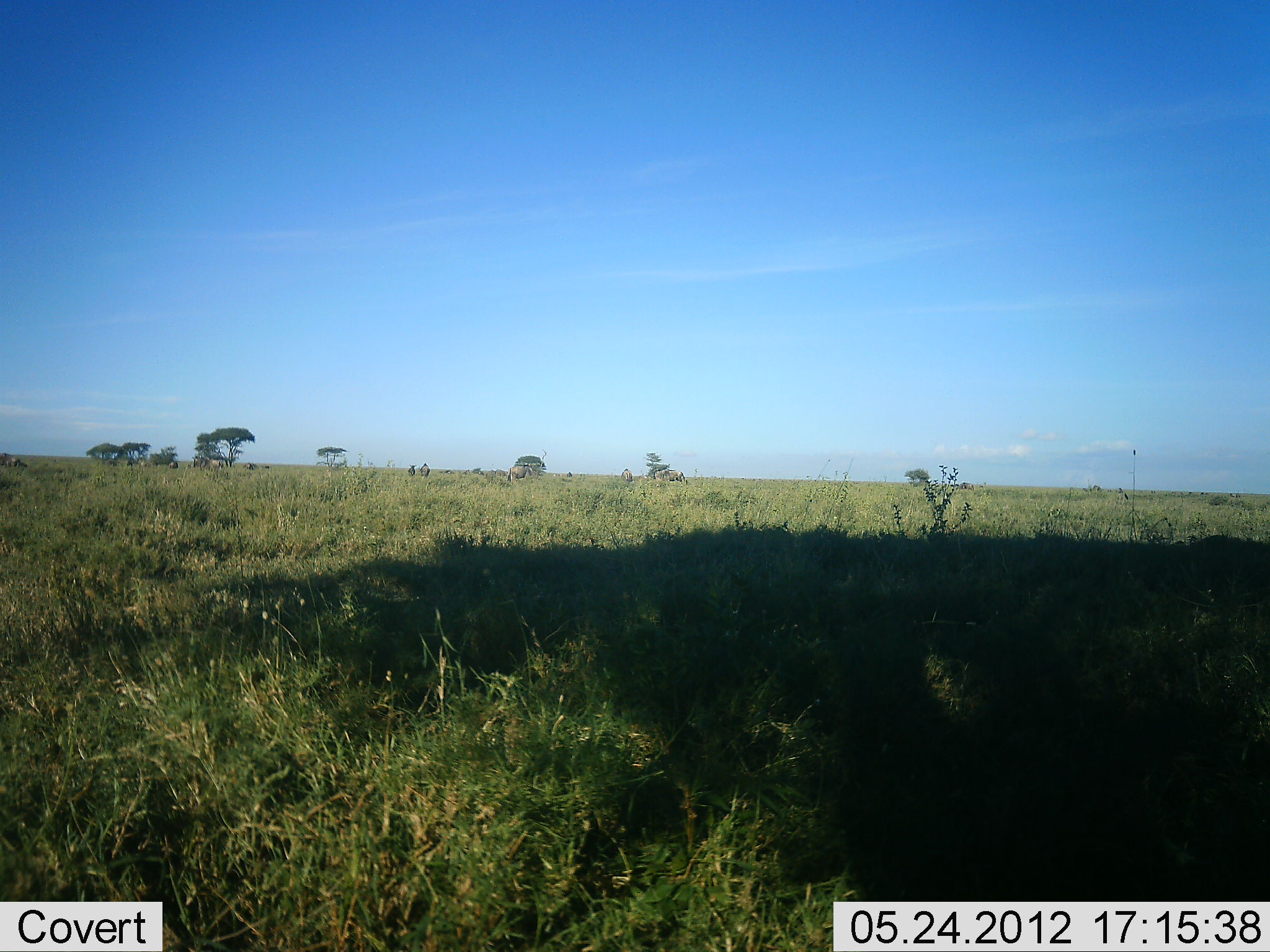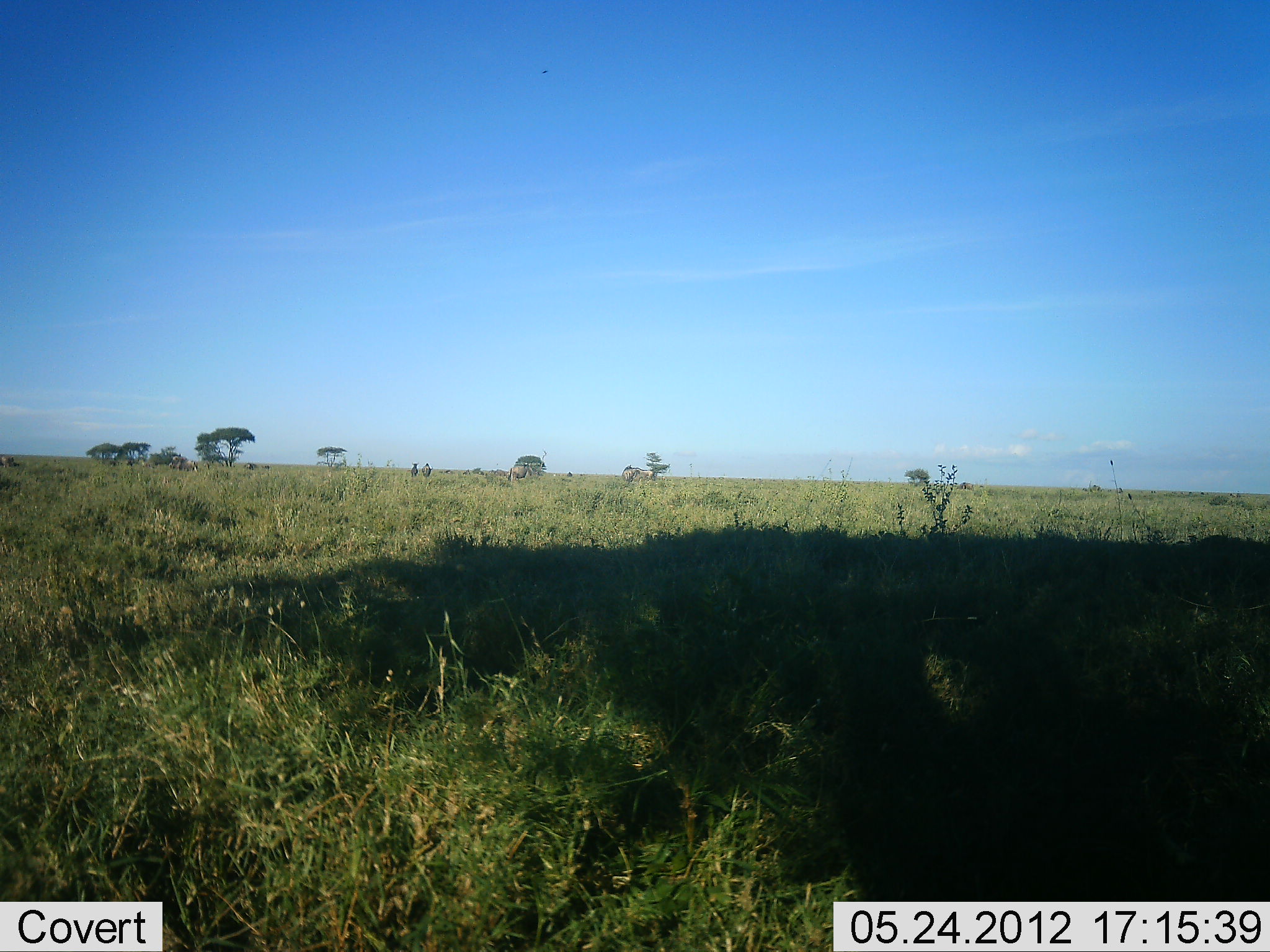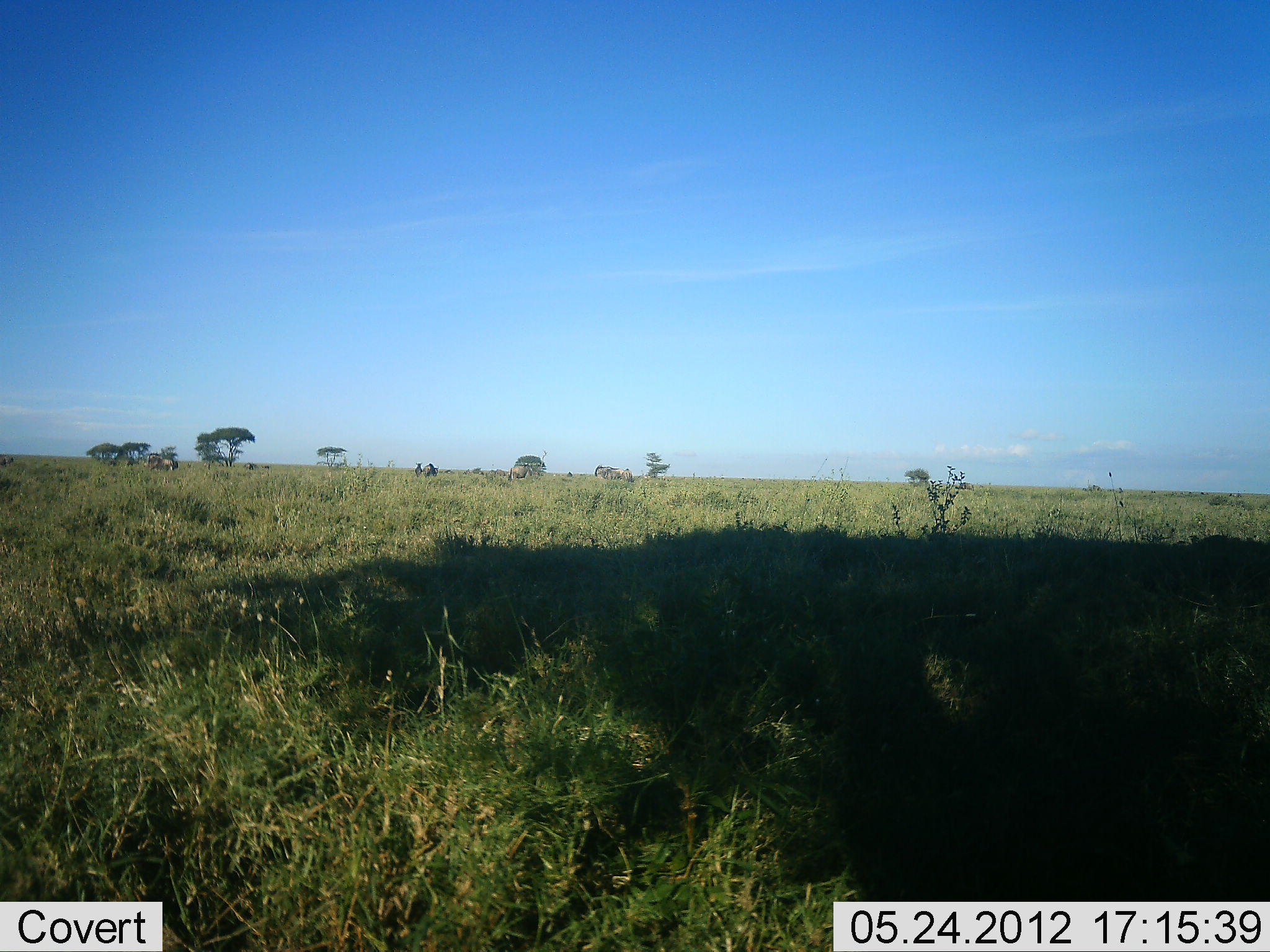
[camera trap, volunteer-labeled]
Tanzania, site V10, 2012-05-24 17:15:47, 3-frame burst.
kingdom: Animalia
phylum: Chordata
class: Mammalia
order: Artiodactyla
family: Bovidae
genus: Connochaetes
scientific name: Connochaetes taurinus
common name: blue wildebeest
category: wildebeest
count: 5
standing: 27%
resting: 0%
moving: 100%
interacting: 0%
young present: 0%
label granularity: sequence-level